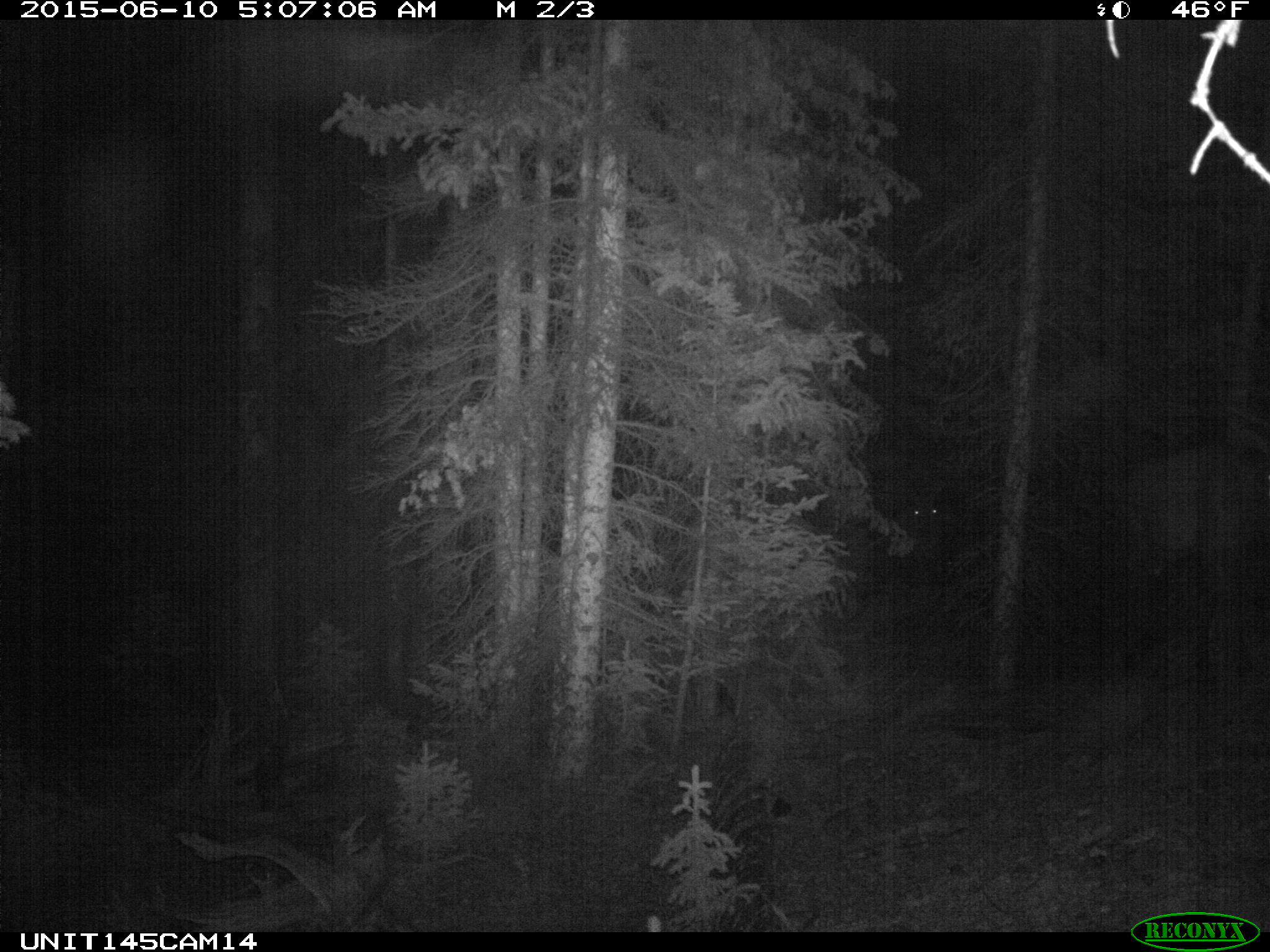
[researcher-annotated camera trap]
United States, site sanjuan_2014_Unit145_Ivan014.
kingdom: Animalia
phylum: Chordata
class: Mammalia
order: Artiodactyla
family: Cervidae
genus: Cervus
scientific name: Cervus elaphus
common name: red deer